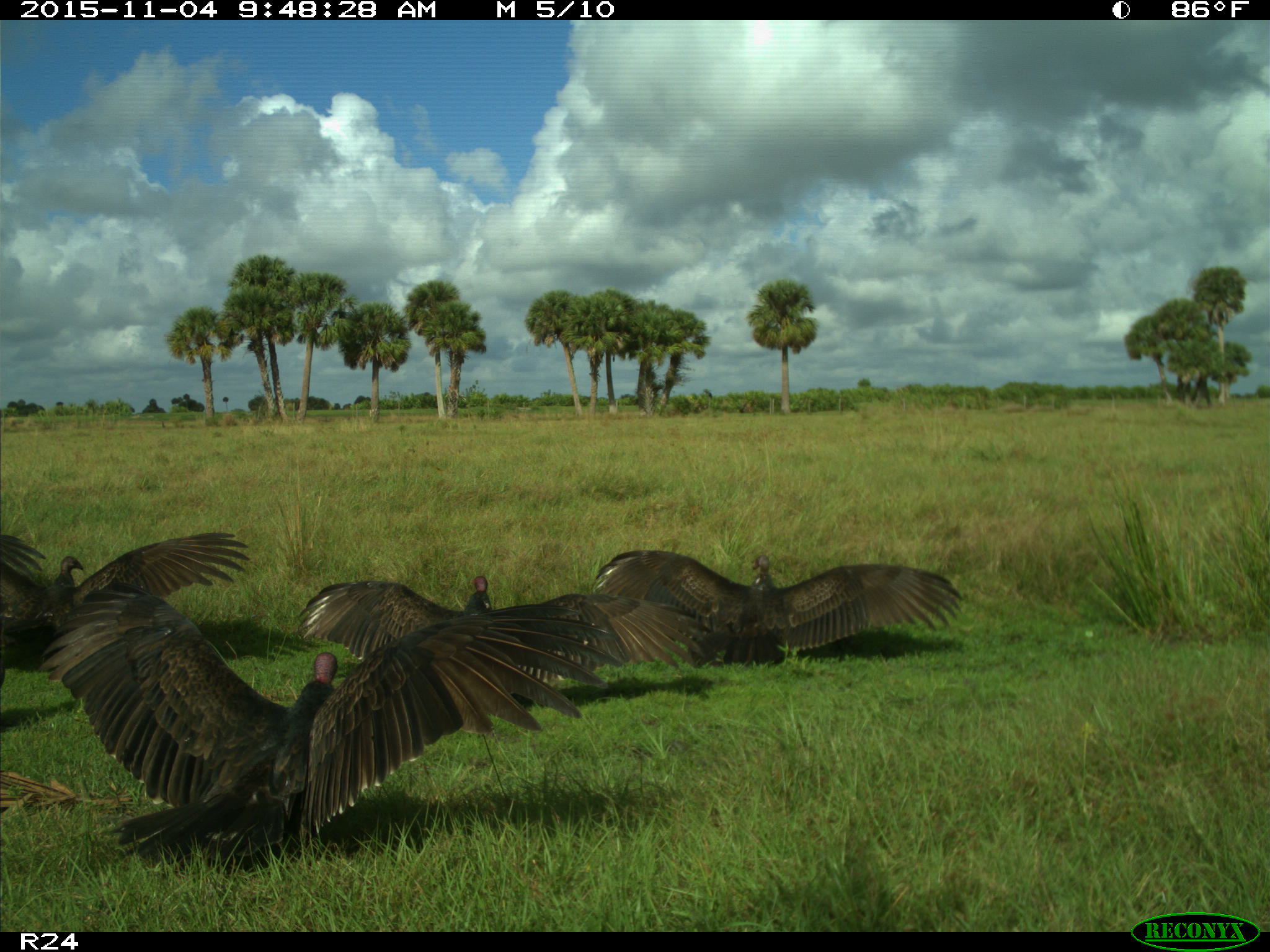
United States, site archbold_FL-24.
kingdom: Animalia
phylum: Chordata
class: Aves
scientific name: Aves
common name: birds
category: unidentified bird